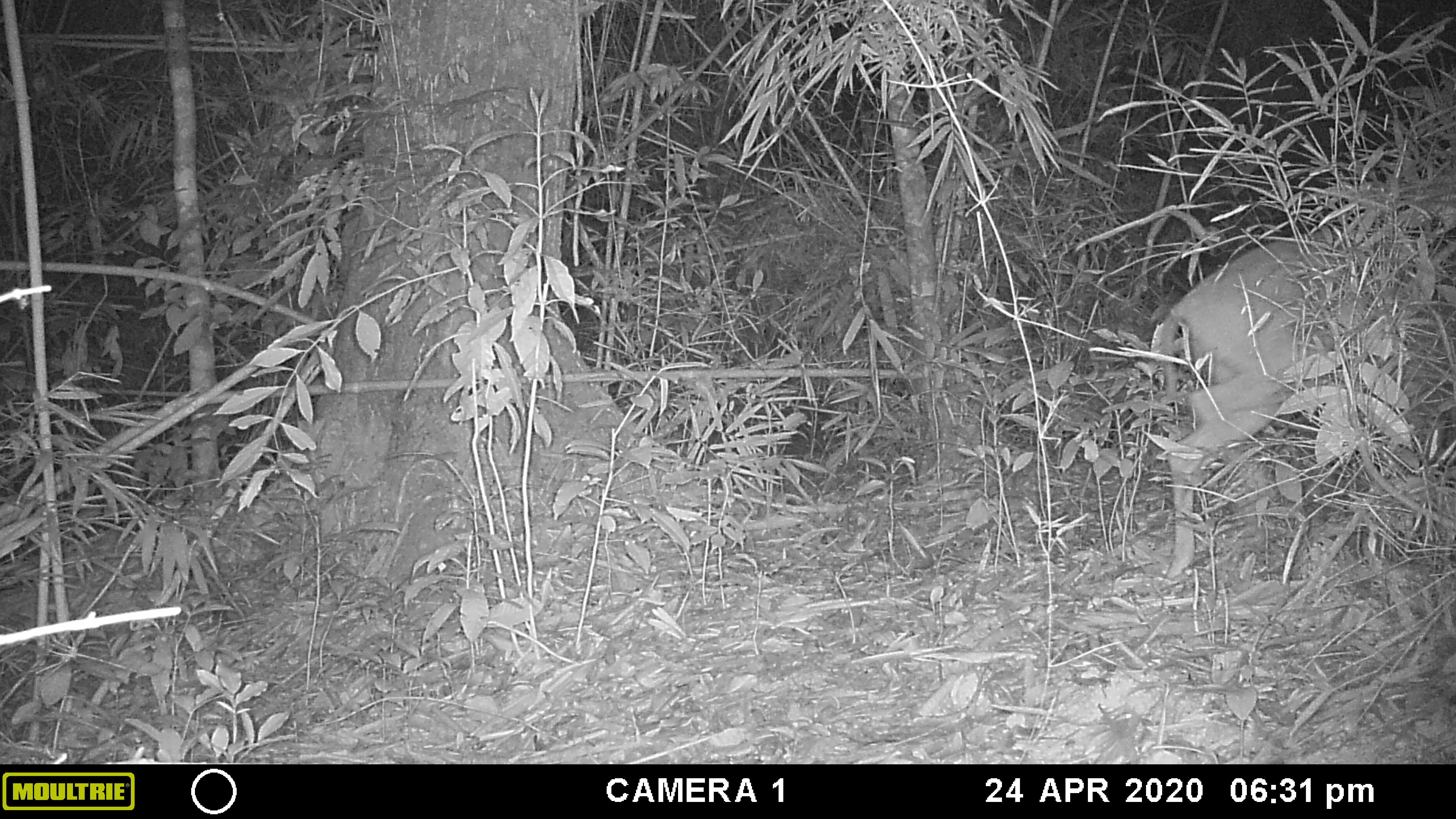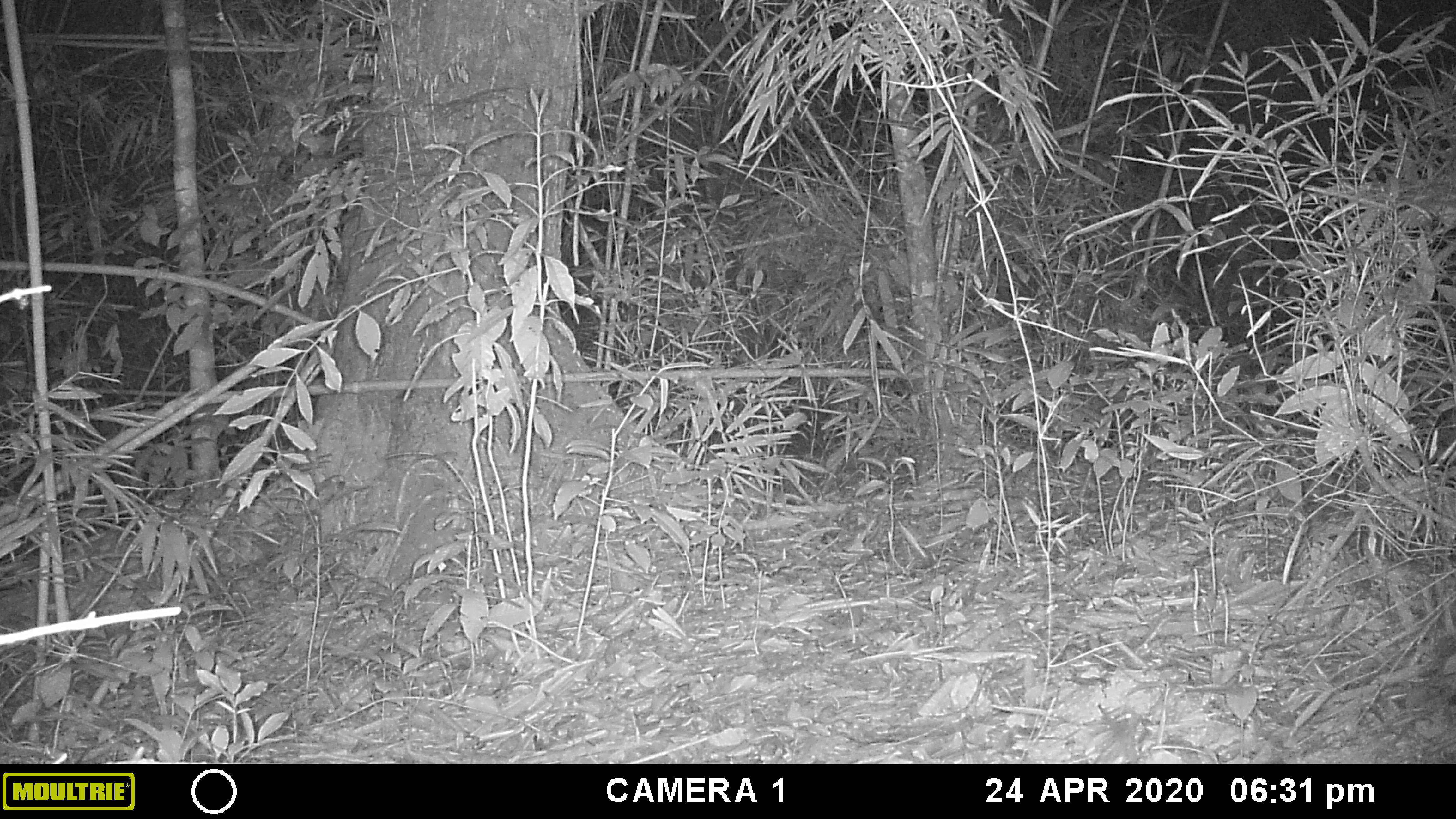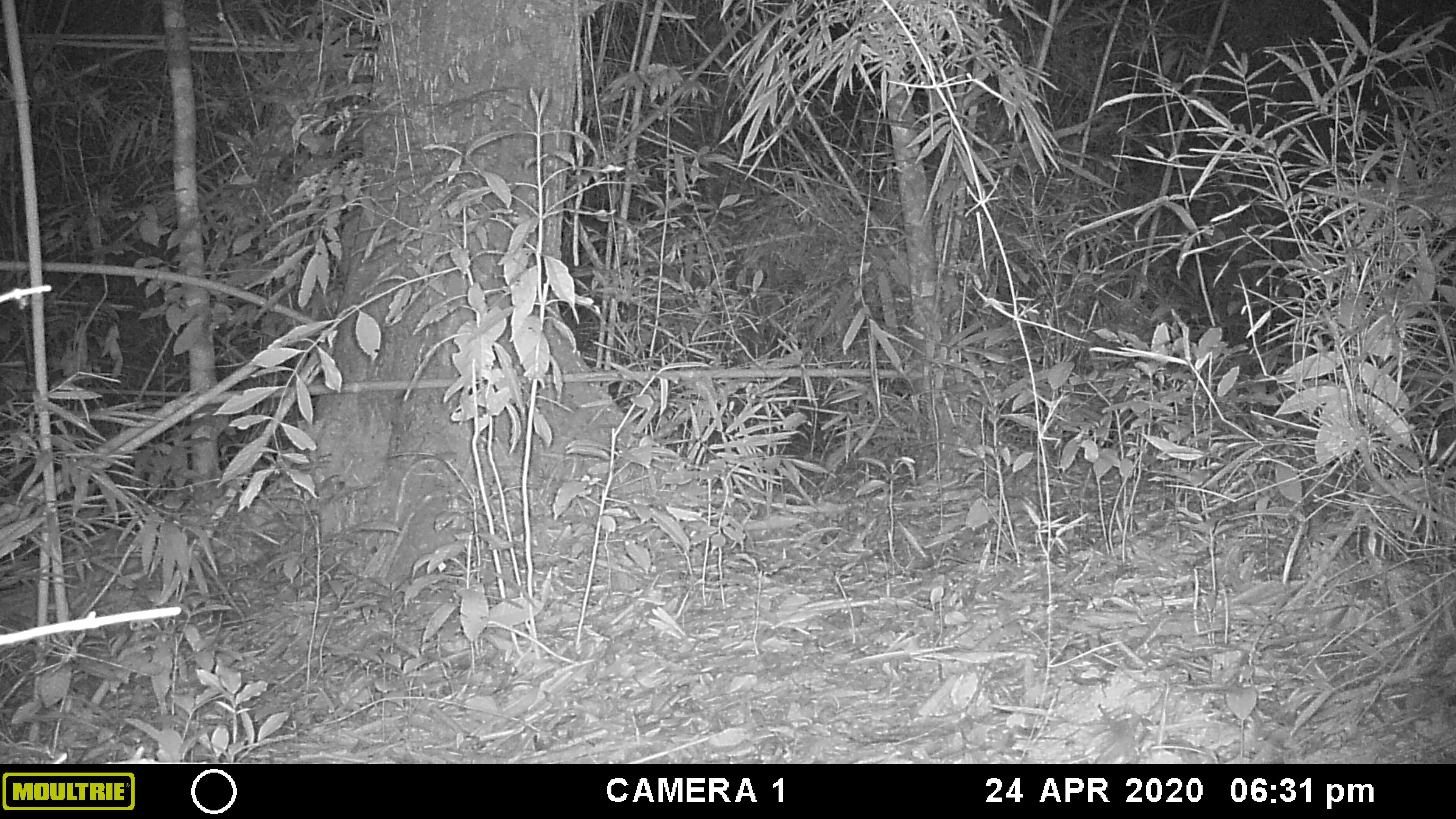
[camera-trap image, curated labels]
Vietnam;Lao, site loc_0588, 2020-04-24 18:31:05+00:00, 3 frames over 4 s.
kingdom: Animalia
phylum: Chordata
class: Mammalia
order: Artiodactyla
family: Cervidae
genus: Muntiacus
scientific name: Muntiacus muntjak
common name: red muntjac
Red muntjac (Muntiacus muntjak). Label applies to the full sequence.